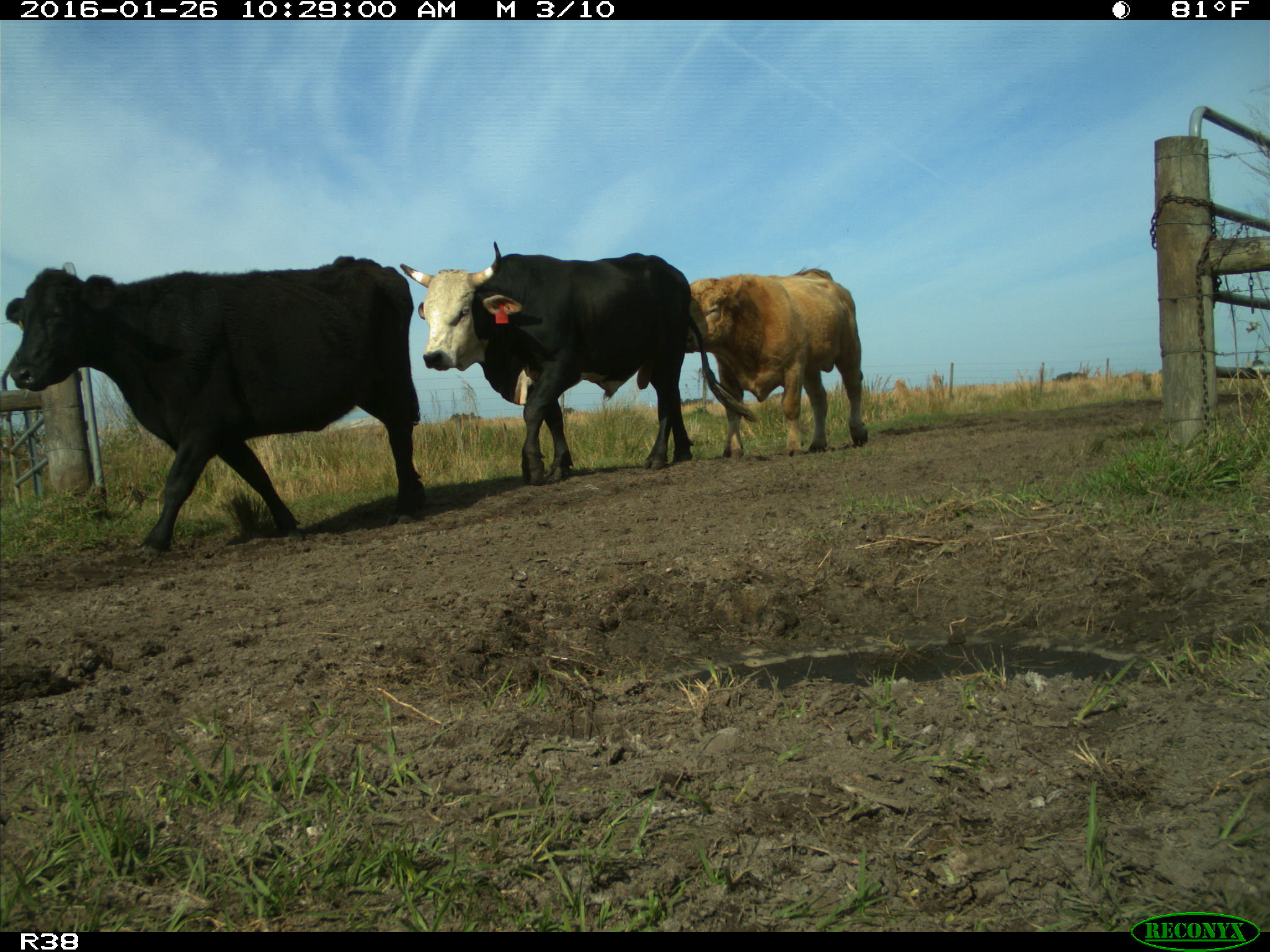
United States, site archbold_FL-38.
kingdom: Animalia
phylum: Chordata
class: Mammalia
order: Artiodactyla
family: Bovidae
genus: Bos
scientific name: Bos taurus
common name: domestic cow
Bos taurus (domestic cow).